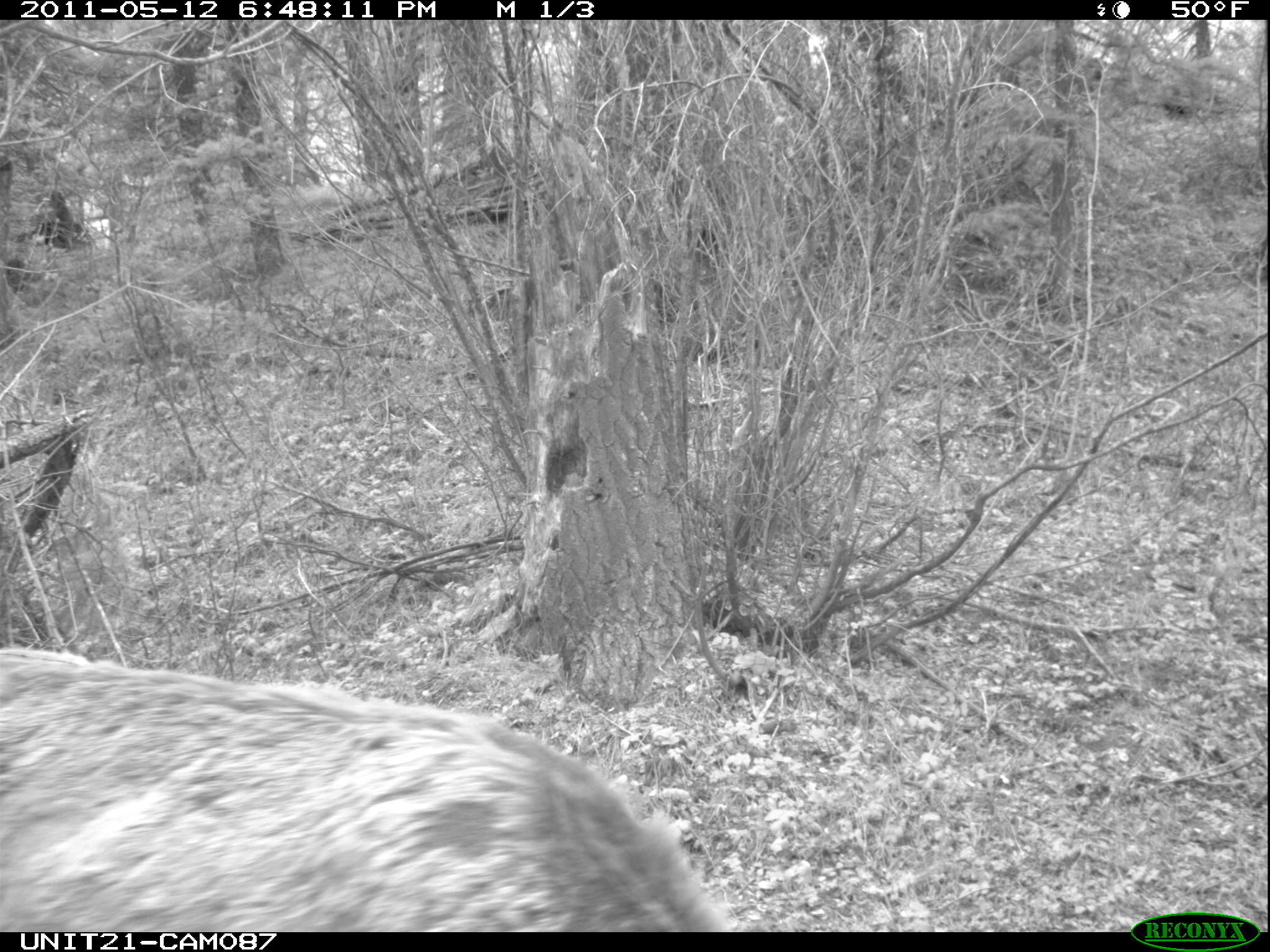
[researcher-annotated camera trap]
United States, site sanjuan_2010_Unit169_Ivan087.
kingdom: Animalia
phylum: Chordata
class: Mammalia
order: Artiodactyla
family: Cervidae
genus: Cervus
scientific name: Cervus elaphus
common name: red deer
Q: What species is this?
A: Cervus elaphus (red deer).